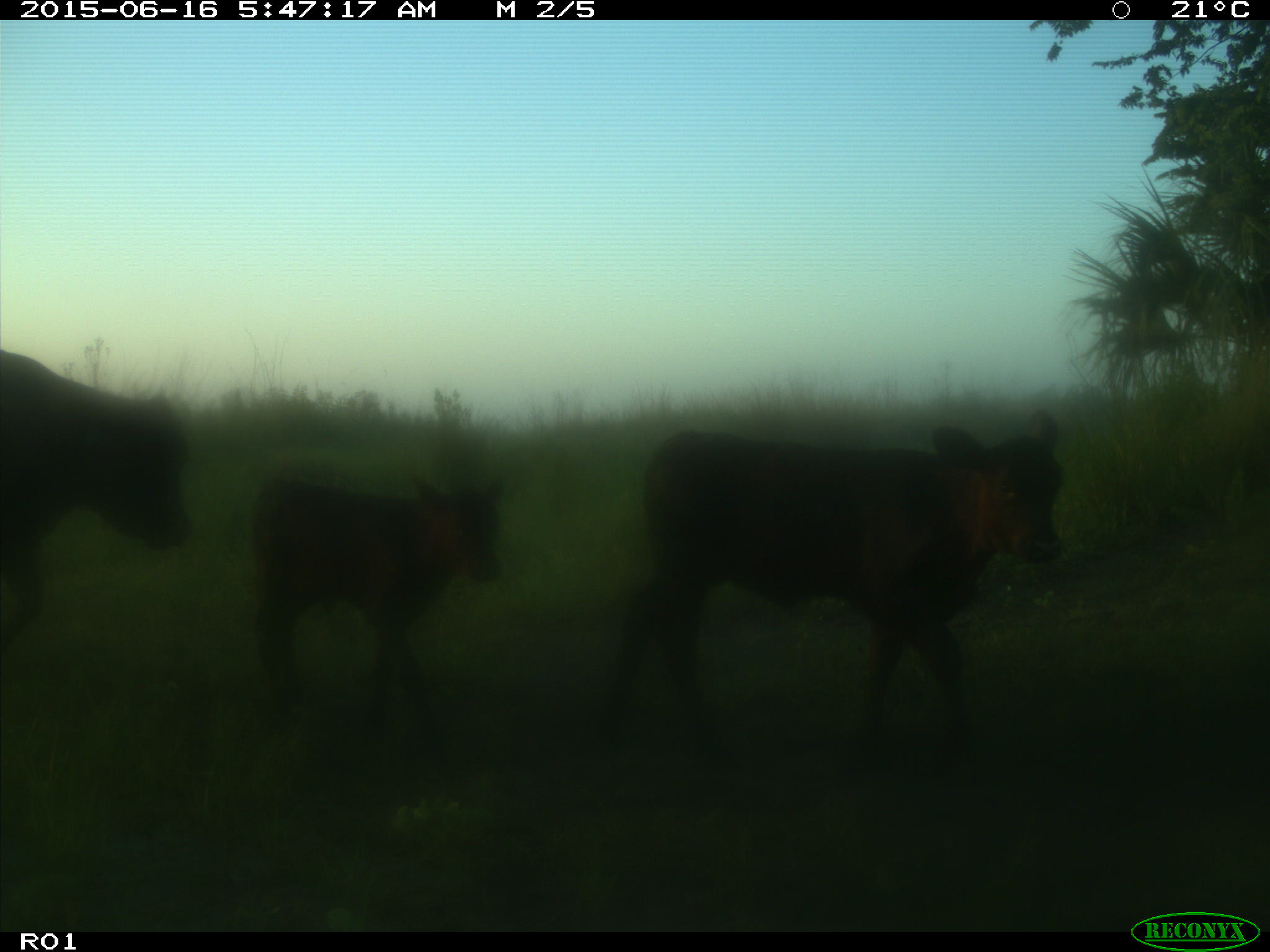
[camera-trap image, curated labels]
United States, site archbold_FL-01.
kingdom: Animalia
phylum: Chordata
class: Mammalia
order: Artiodactyla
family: Bovidae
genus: Bos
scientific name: Bos taurus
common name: domestic cow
Bos taurus (domestic cow).